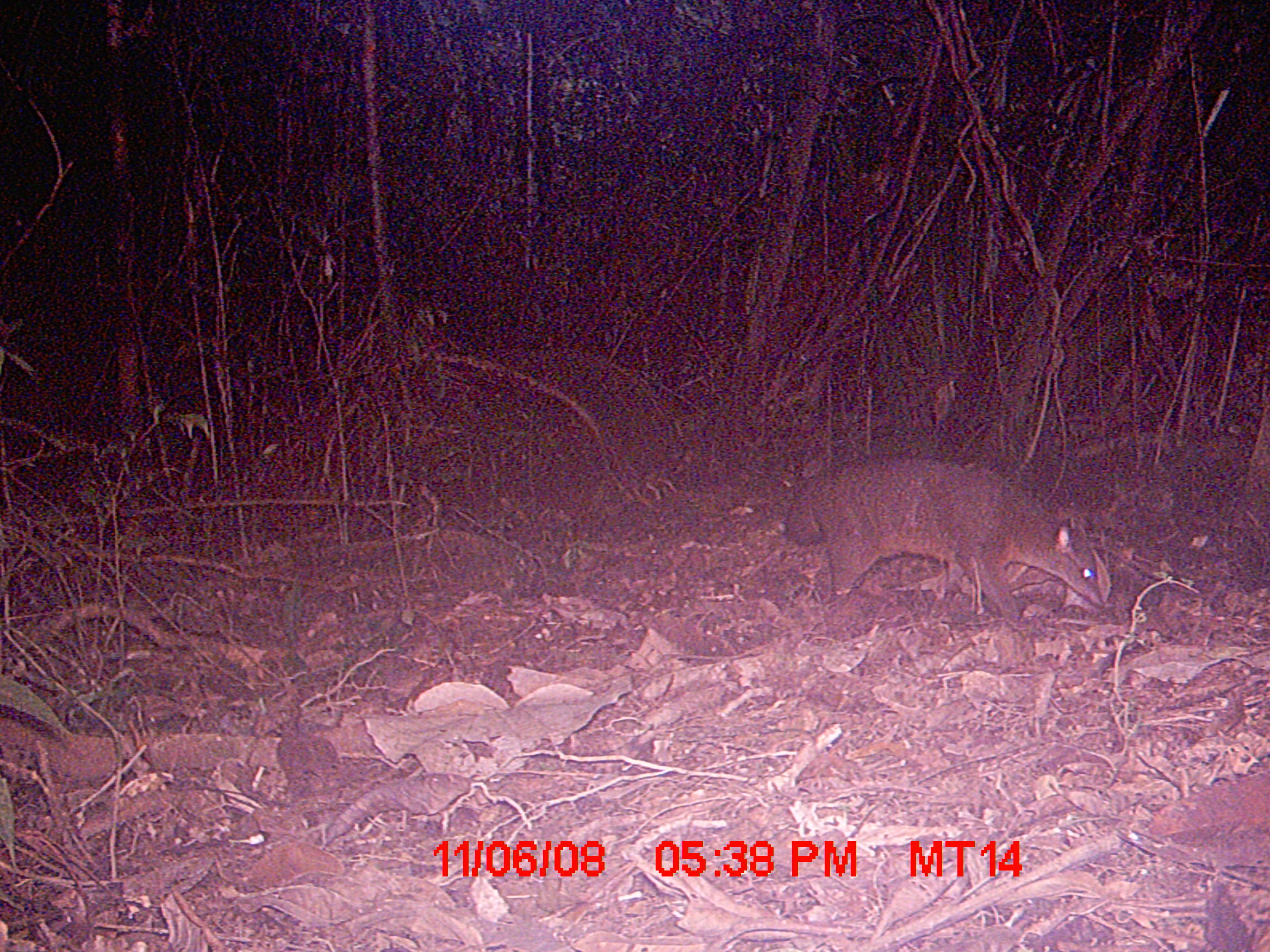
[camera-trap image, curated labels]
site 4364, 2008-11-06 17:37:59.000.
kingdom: Animalia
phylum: Chordata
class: Mammalia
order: Carnivora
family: Eupleridae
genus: Eupleres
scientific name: Eupleres goudotii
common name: falanouc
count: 1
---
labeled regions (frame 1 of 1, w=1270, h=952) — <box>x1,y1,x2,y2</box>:
eupleres goudotii: <box>784,456,1104,623</box>